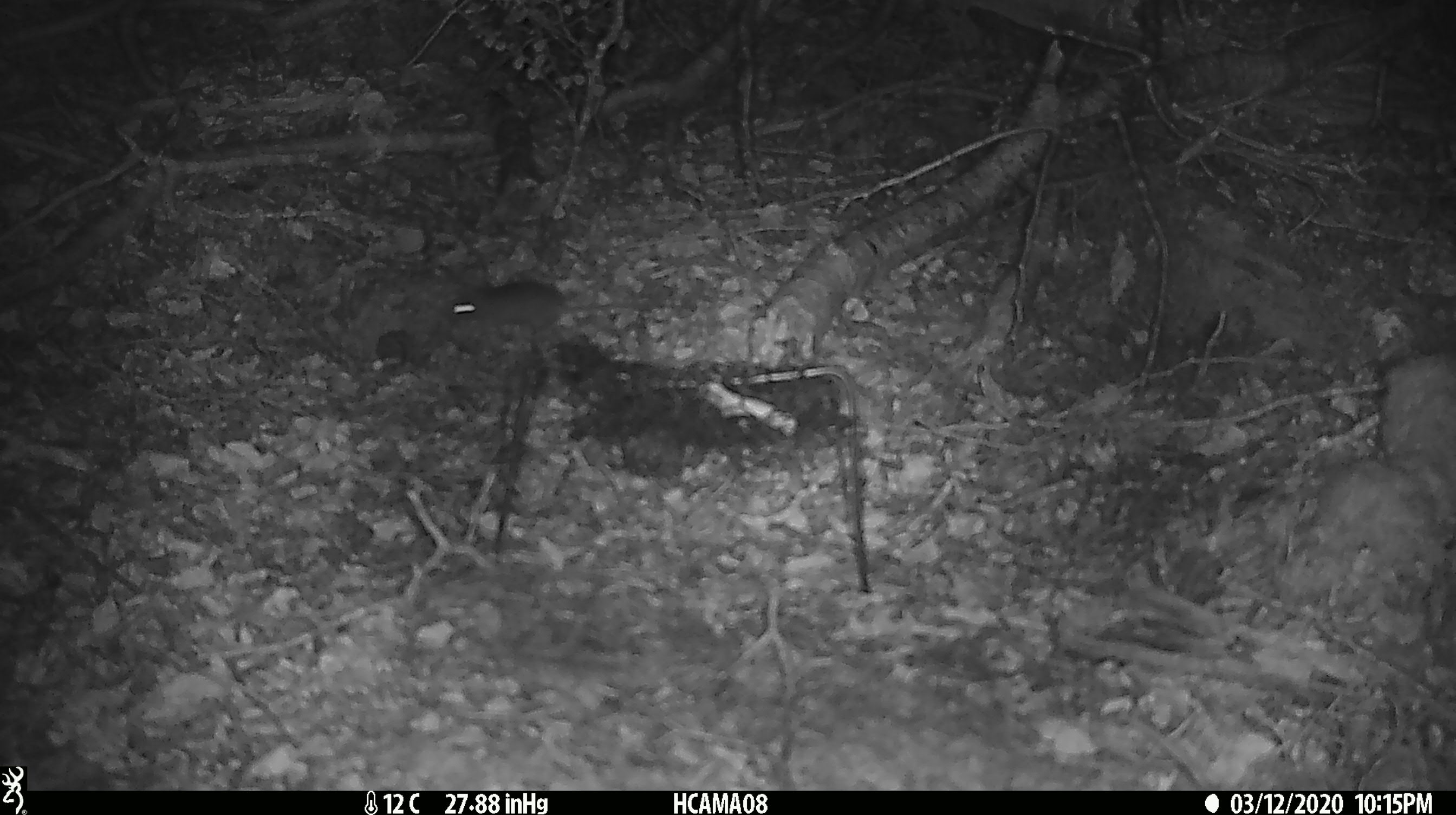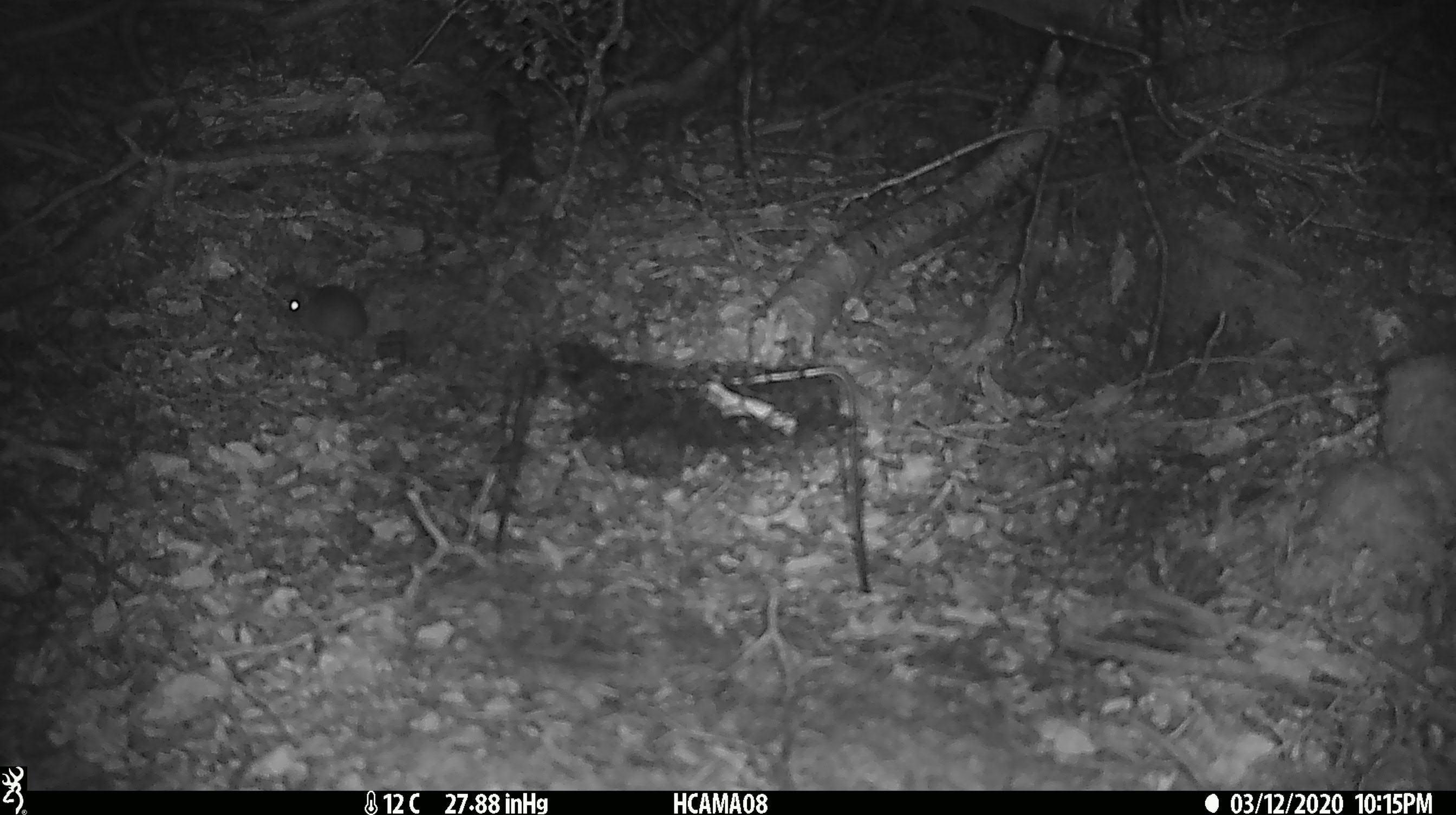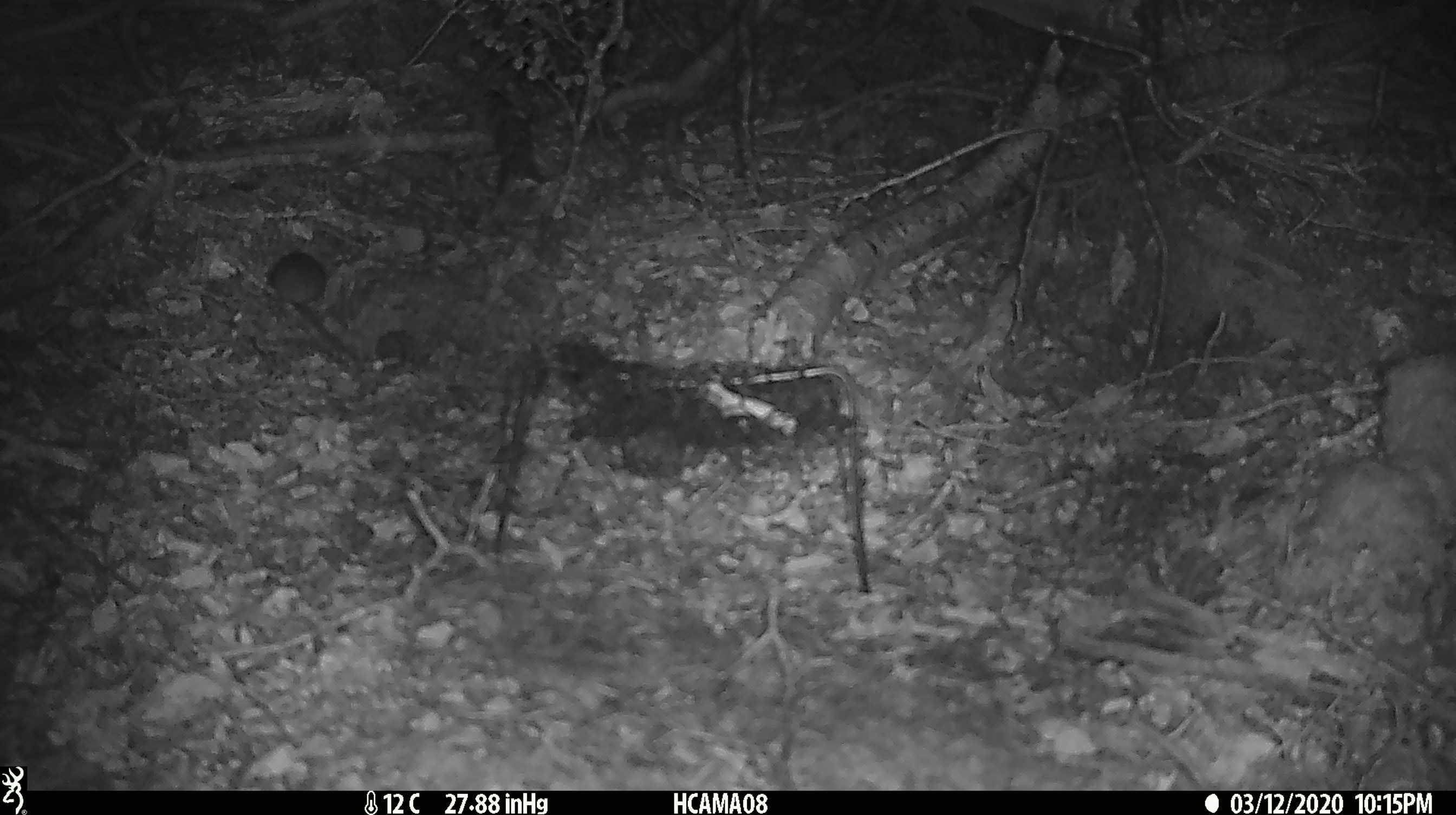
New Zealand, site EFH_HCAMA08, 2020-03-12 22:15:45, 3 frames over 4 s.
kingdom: Animalia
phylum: Chordata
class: Mammalia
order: Rodentia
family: Muridae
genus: Mus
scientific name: Mus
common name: mouse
Mouse (Mus).